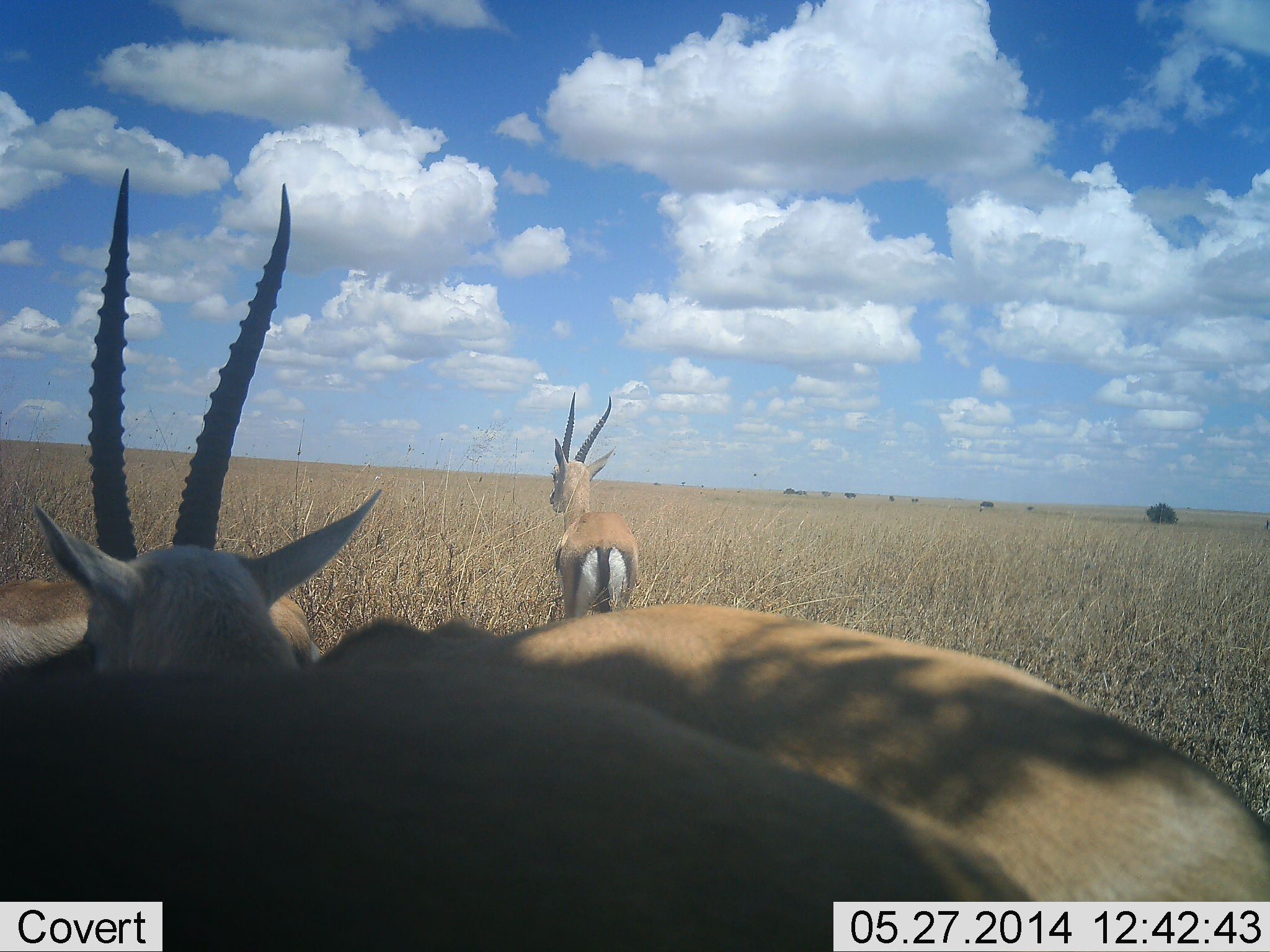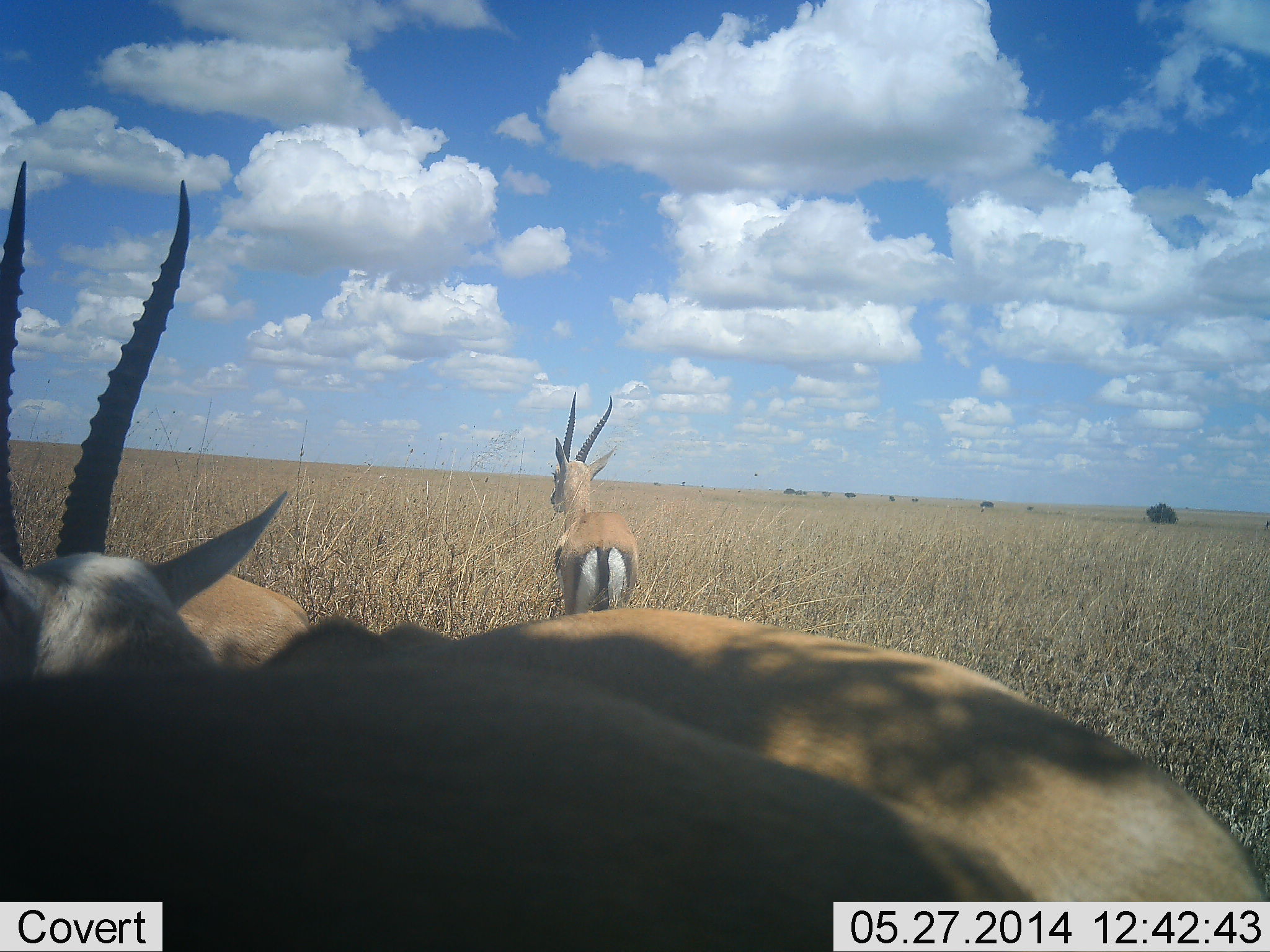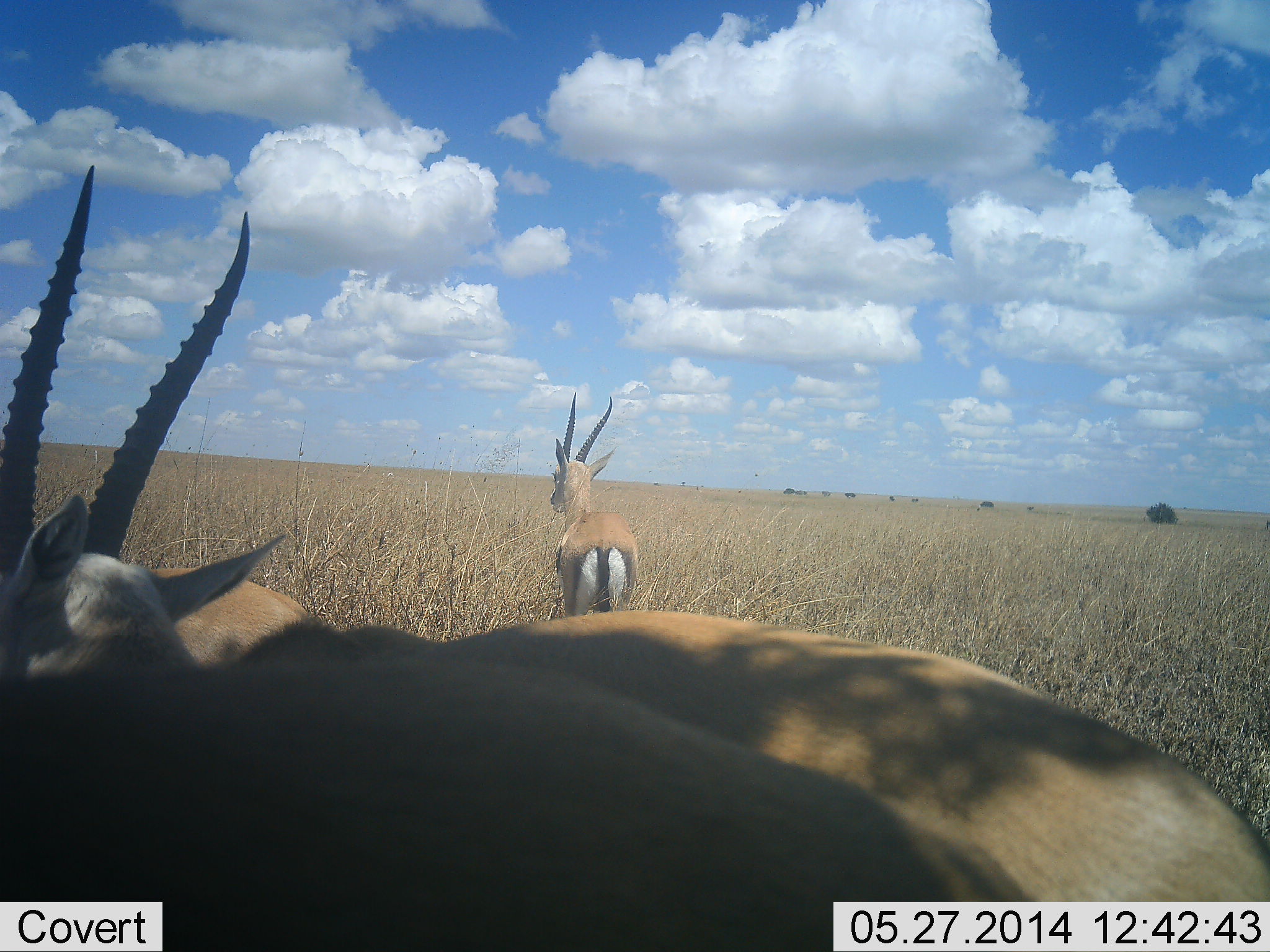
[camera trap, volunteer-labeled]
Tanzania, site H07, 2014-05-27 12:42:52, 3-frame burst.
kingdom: Animalia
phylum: Chordata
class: Mammalia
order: Artiodactyla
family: Bovidae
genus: Eudorcas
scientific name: Eudorcas thomsonii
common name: thomson's gazelle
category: gazellethomsons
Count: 4.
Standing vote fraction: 90%.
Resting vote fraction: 0%.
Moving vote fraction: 20%.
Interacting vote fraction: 0%.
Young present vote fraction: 0%.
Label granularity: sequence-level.